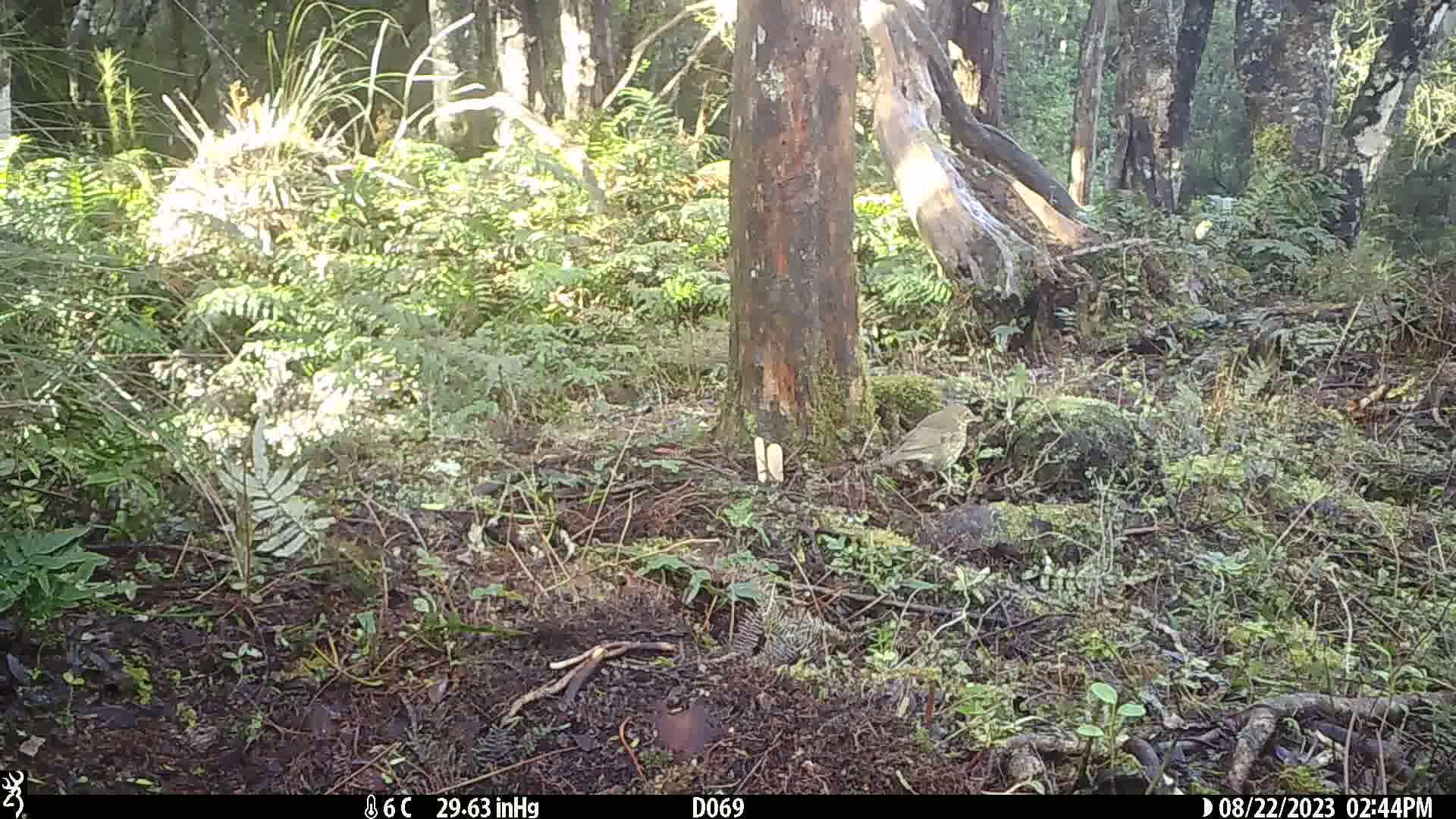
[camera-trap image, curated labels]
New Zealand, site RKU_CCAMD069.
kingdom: Animalia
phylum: Chordata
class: Aves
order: Passeriformes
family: Turdidae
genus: Turdus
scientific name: Turdus philomelos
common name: song thrush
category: thrush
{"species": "thrush (song thrush) (Turdus philomelos)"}